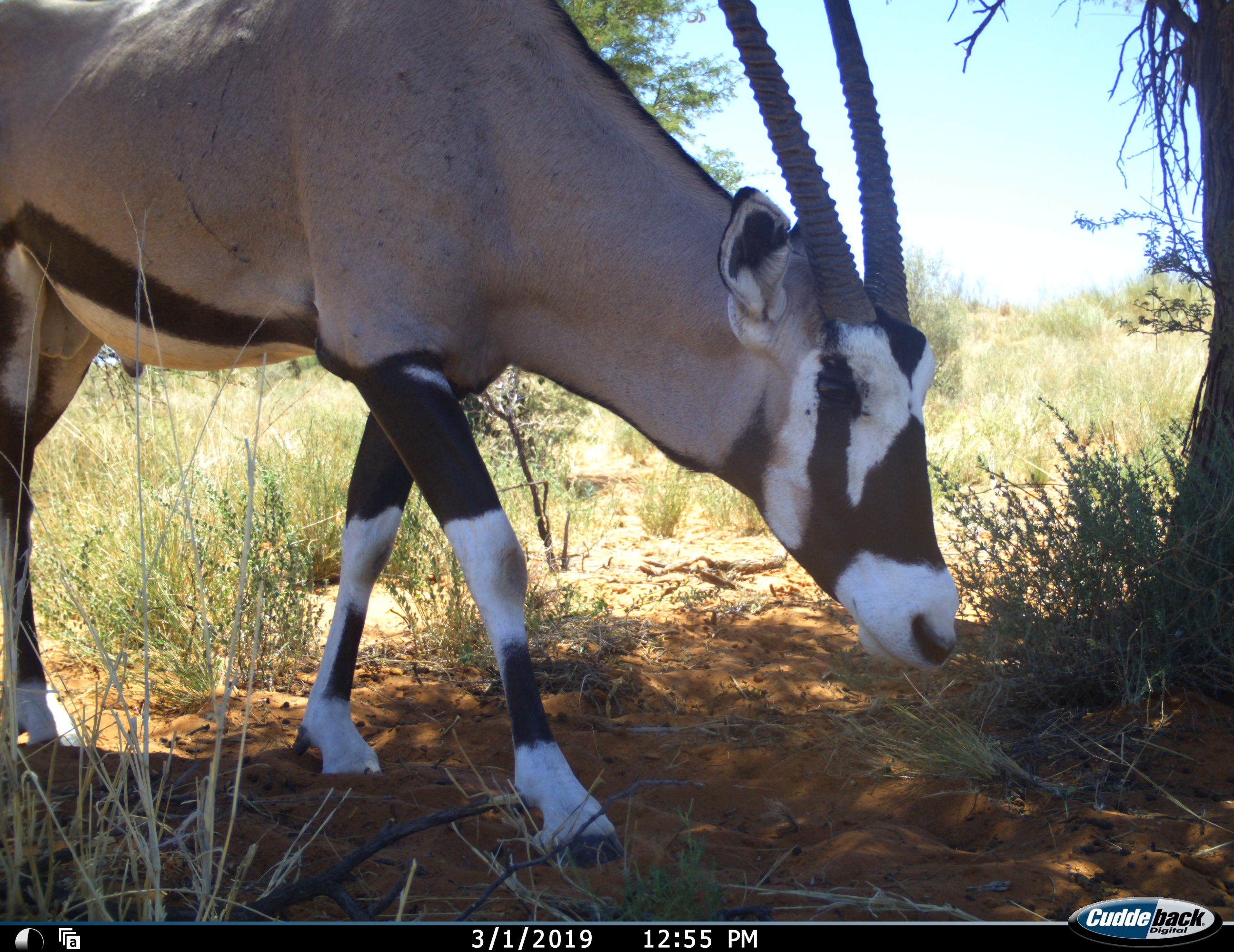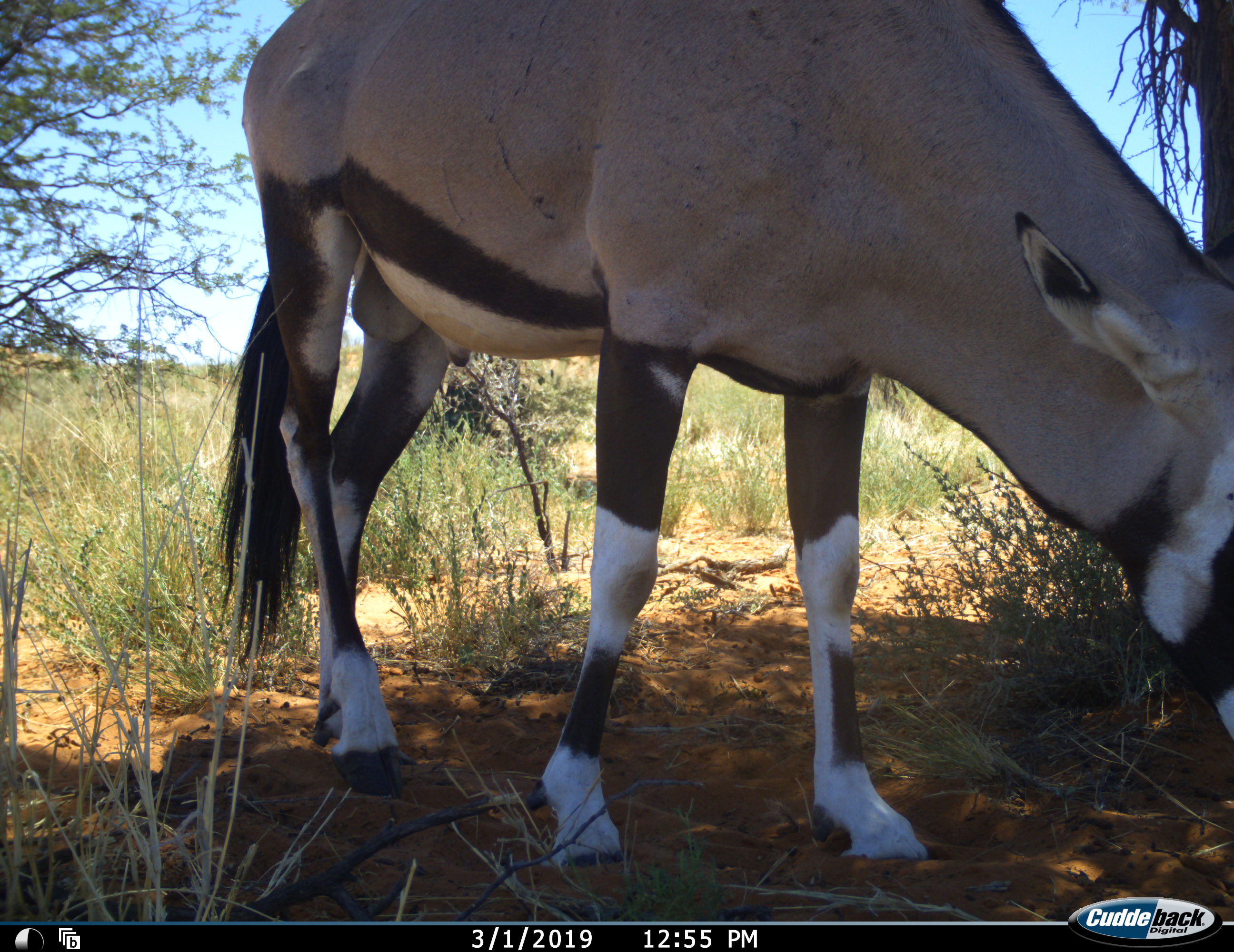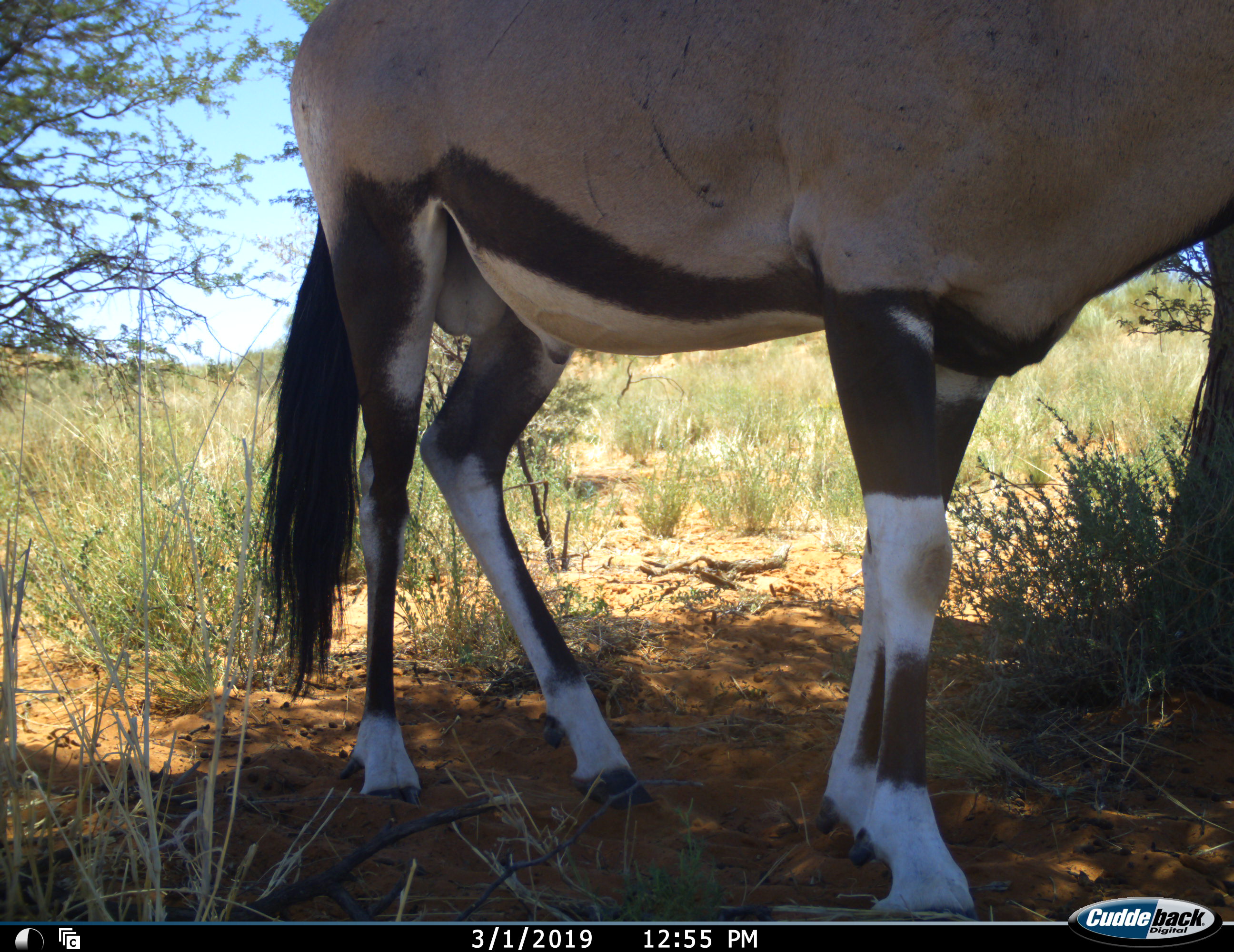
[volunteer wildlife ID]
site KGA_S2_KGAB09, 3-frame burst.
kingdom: Animalia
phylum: Chordata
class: Mammalia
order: Artiodactyla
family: Bovidae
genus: Oryx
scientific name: Oryx gazella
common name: gemsbok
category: oryx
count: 1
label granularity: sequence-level